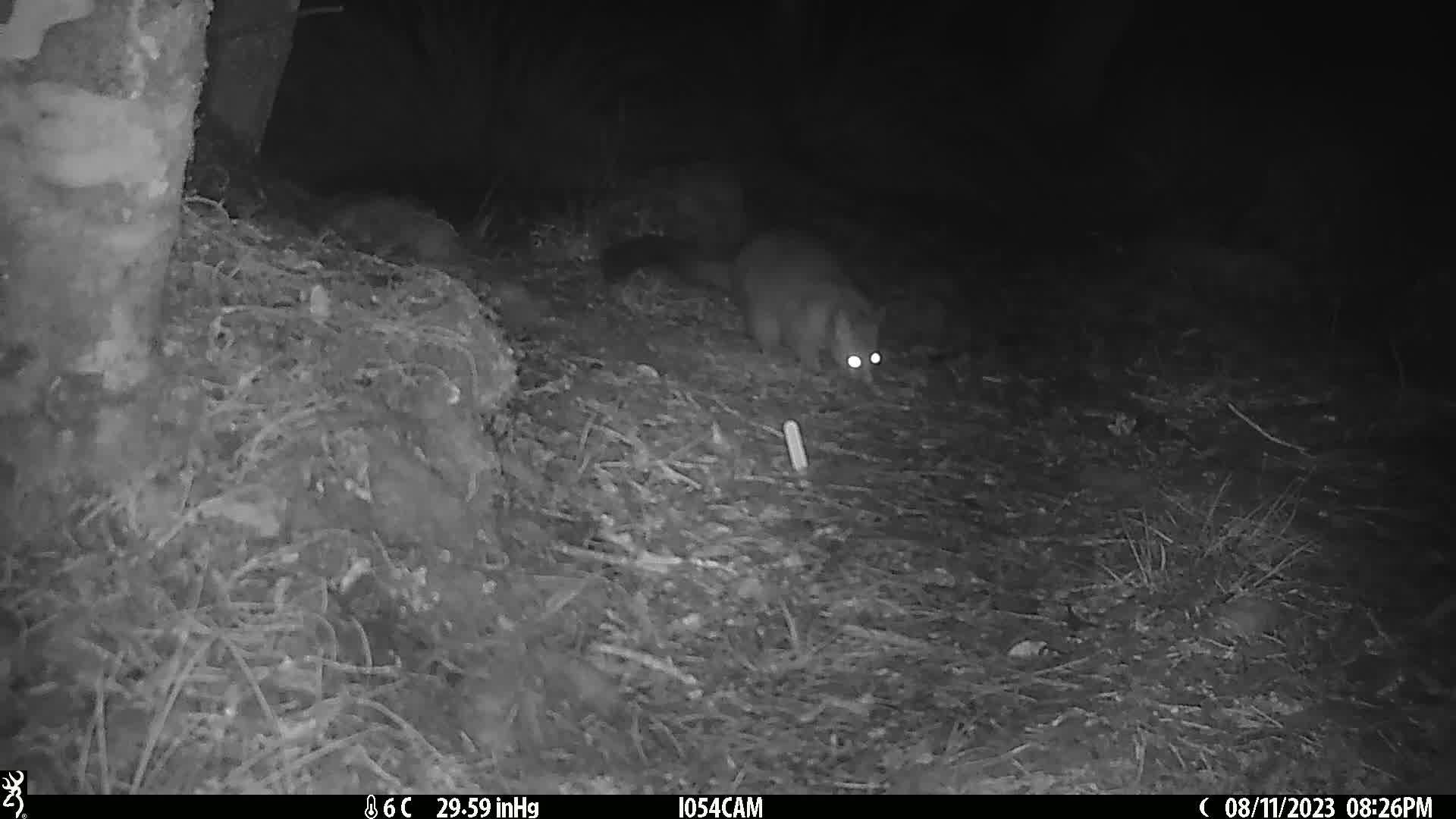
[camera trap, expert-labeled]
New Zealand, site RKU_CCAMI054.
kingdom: Animalia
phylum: Chordata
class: Mammalia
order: Diprotodontia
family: Phalangeridae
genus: Trichosurus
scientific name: Trichosurus vulpecula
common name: common brushtail possum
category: possum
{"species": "possum (common brushtail possum) (Trichosurus vulpecula)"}